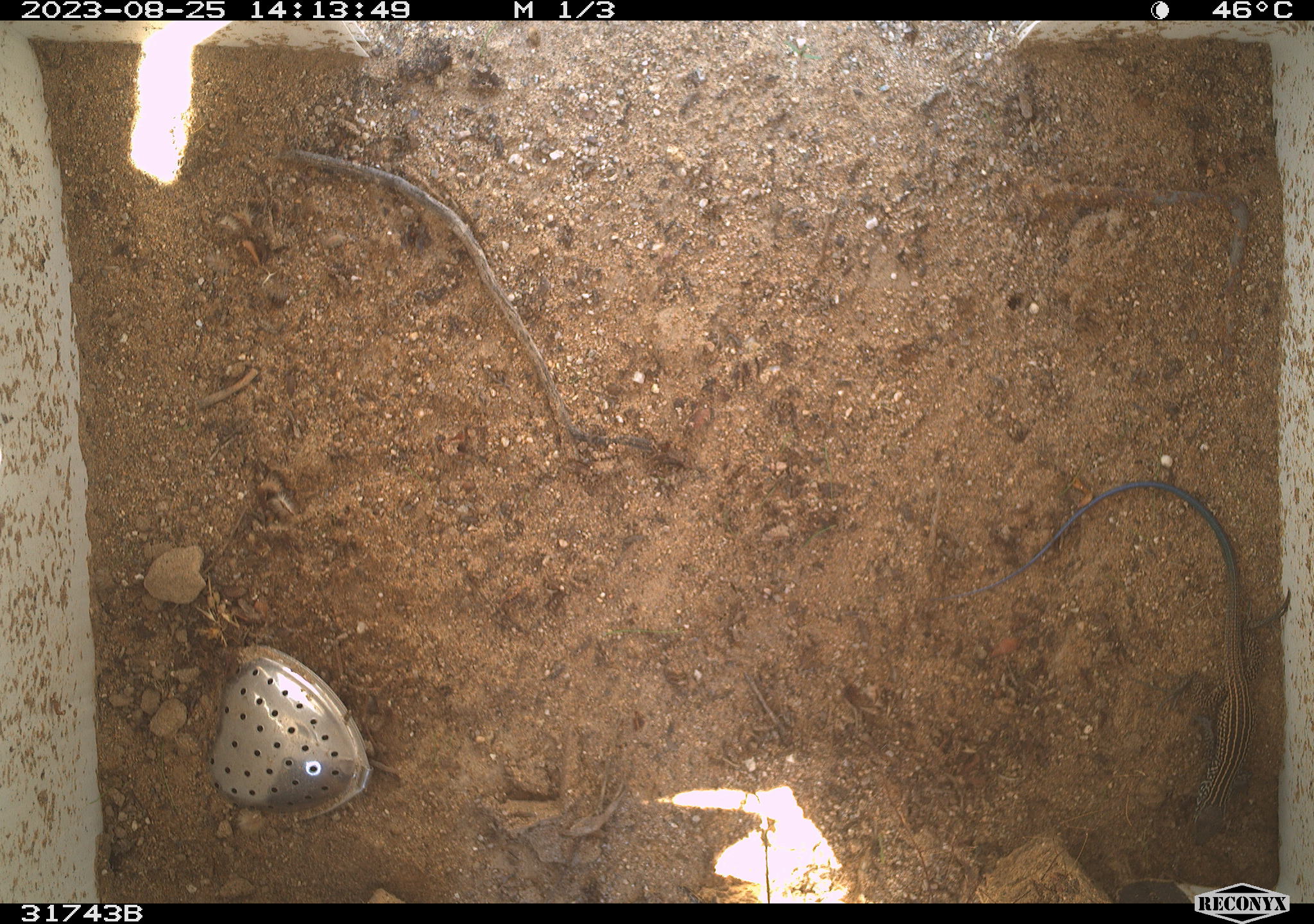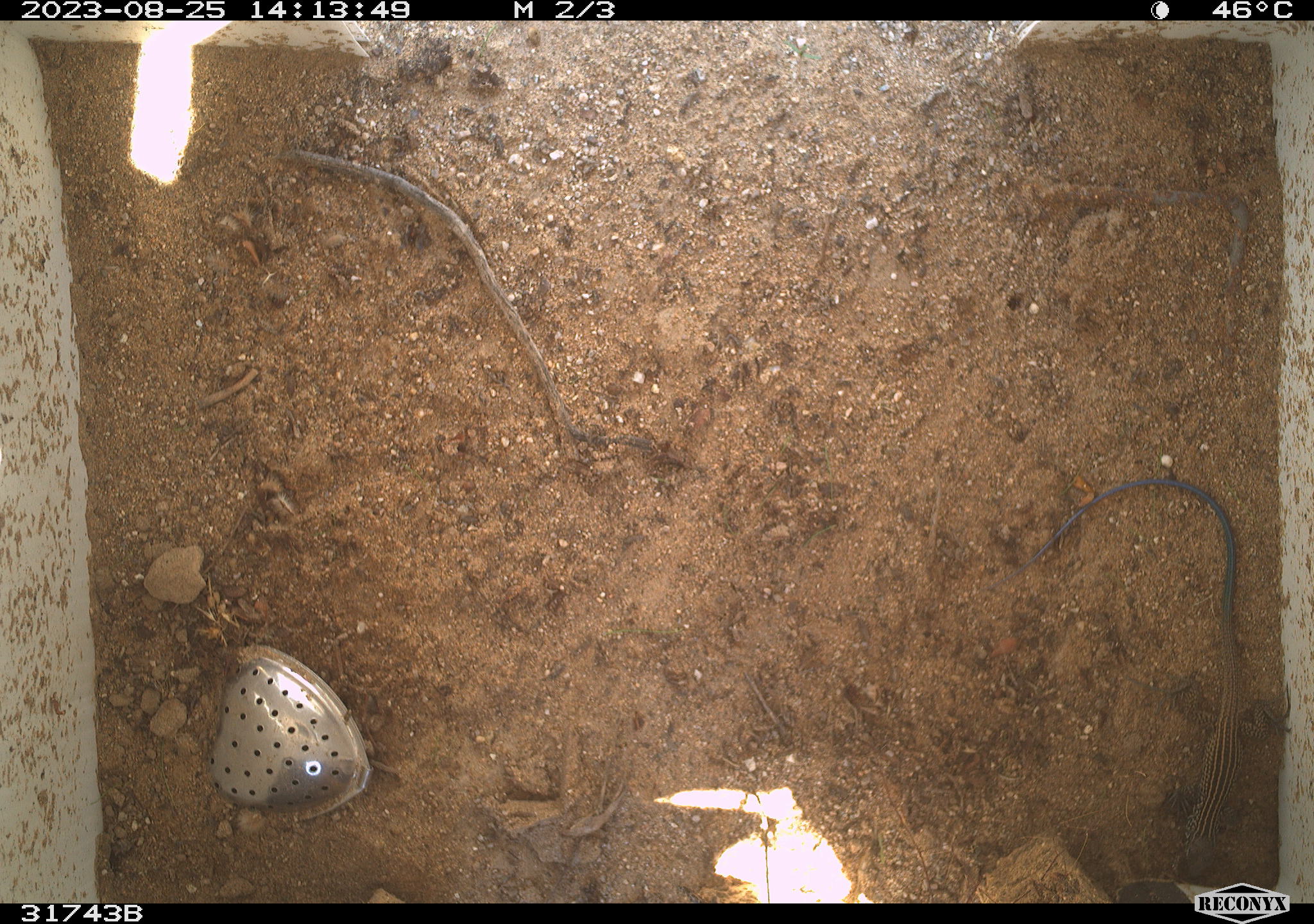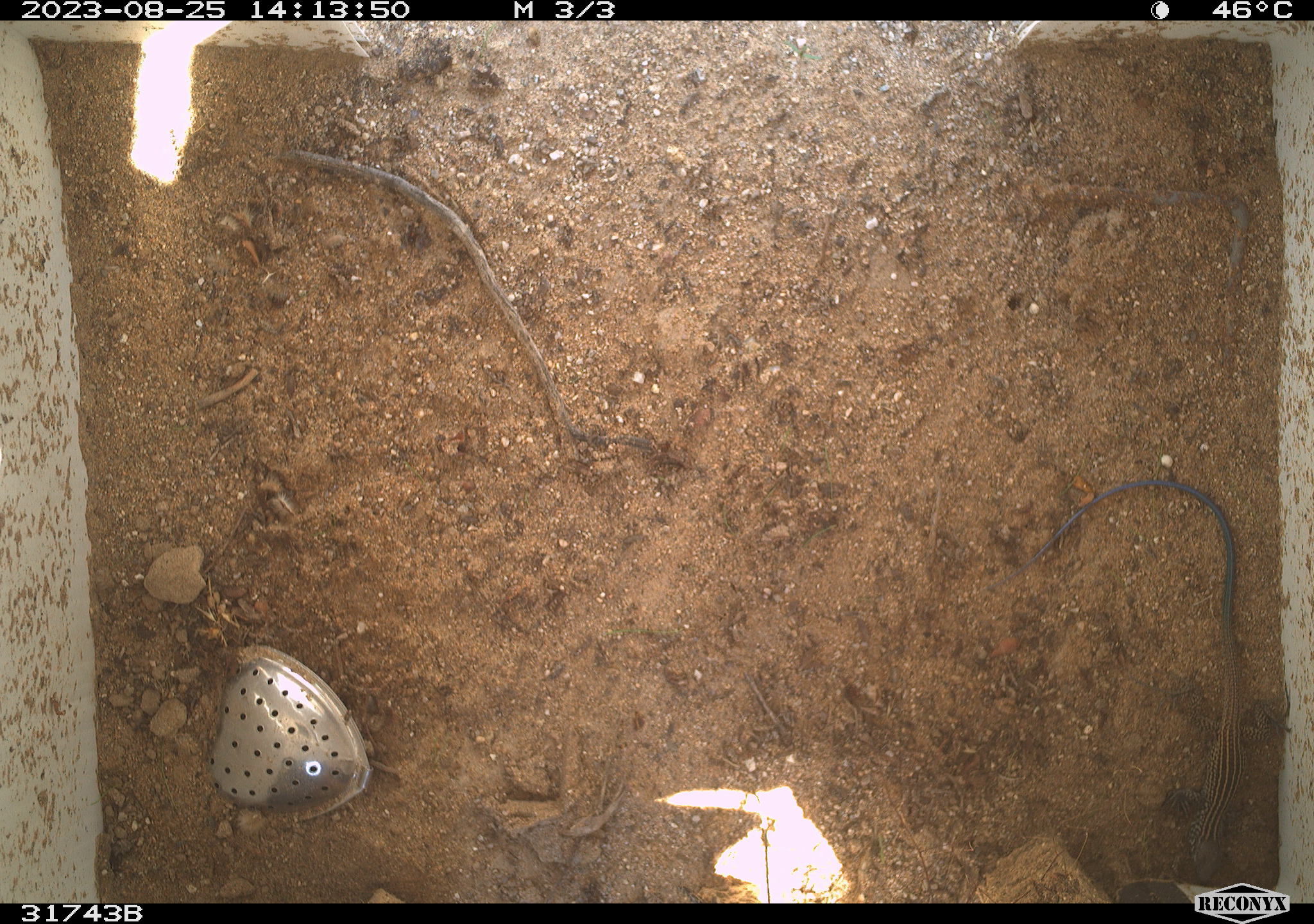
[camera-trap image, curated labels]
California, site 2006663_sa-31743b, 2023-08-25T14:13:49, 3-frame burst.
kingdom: Animalia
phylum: Chordata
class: Reptilia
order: Squamata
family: Teiidae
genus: Aspidoscelis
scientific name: Aspidoscelis tigris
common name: western whiptail